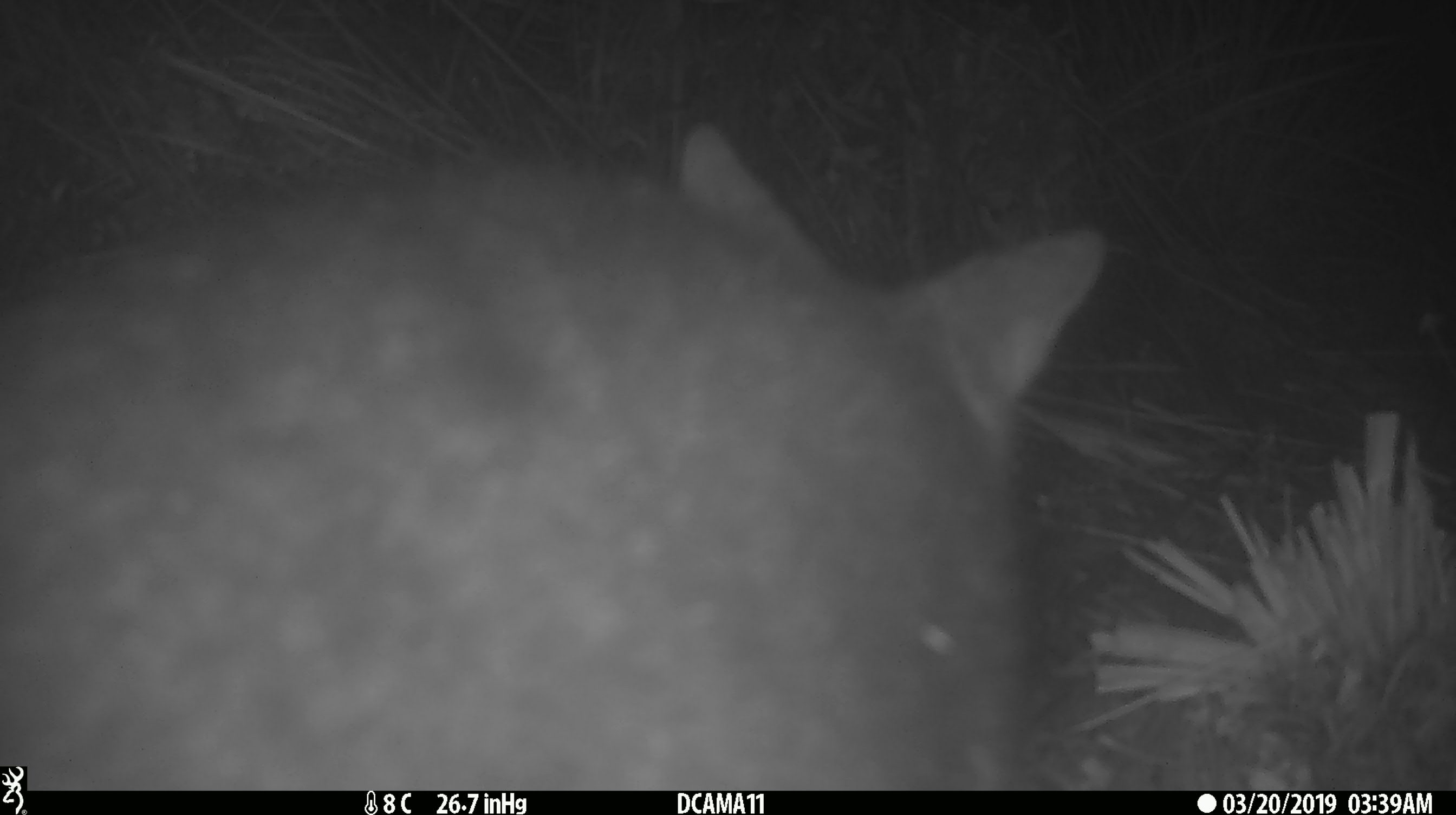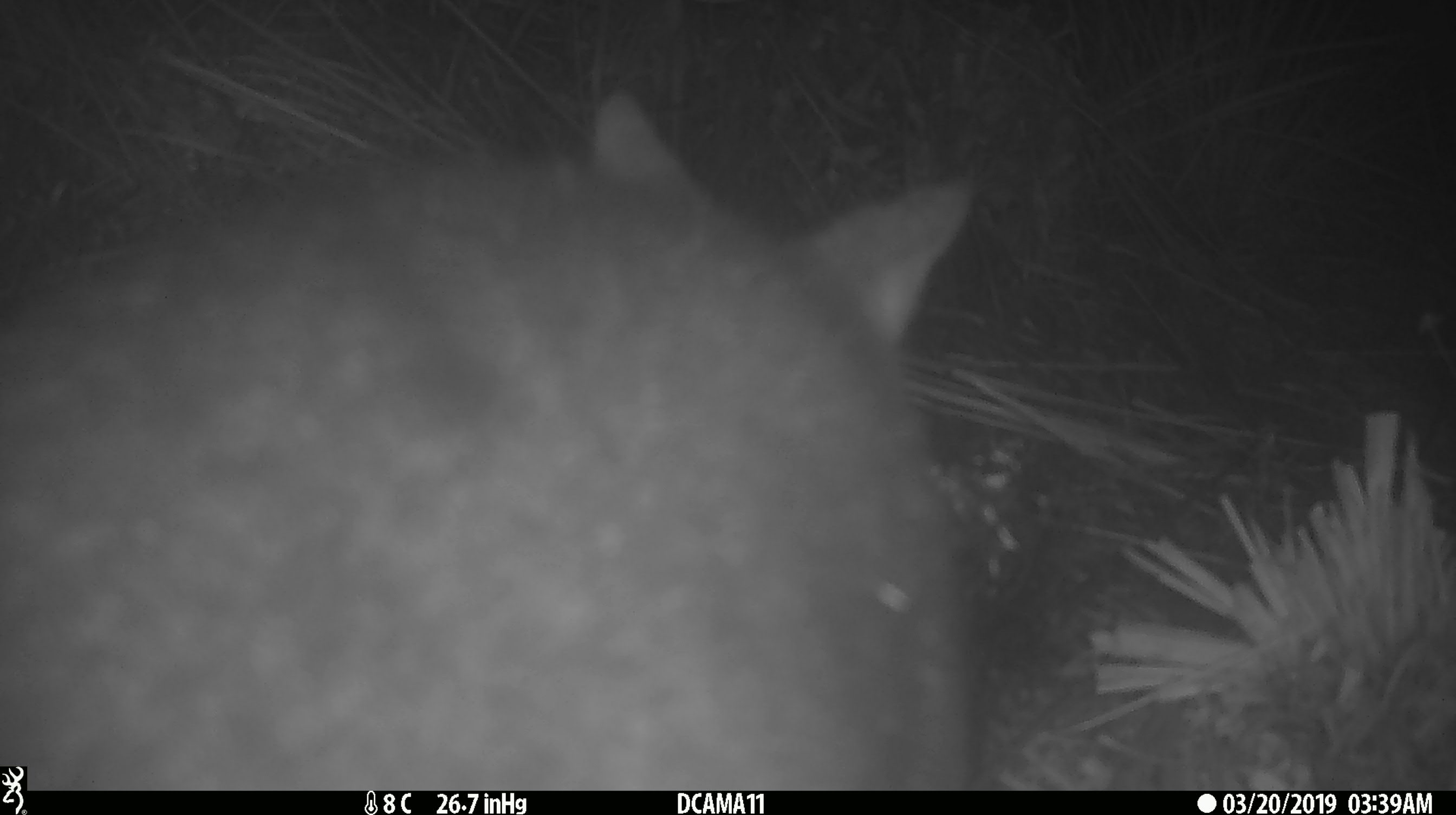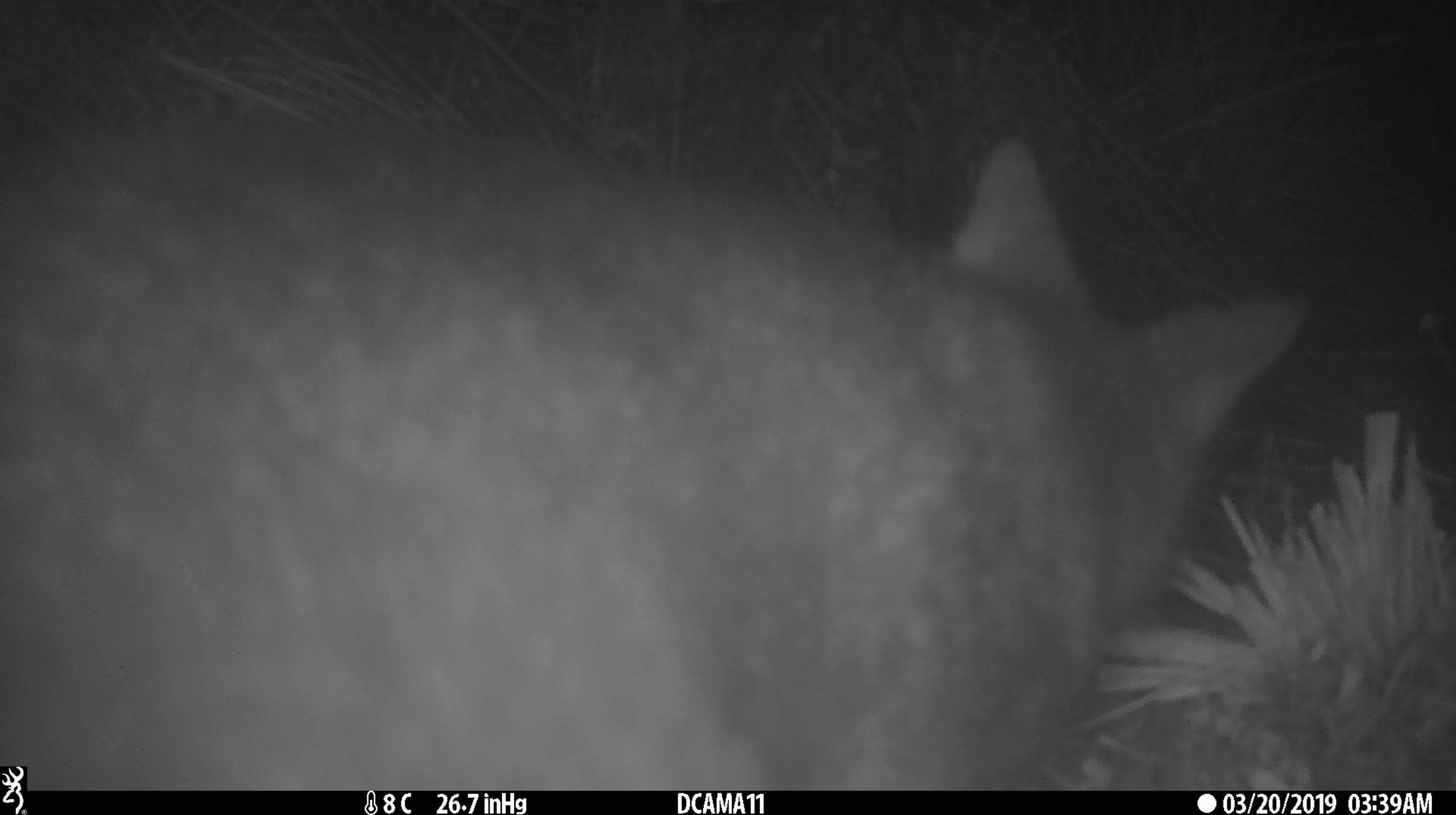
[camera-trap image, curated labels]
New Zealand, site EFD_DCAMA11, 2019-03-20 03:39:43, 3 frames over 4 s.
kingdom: Animalia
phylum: Chordata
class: Mammalia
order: Diprotodontia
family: Phalangeridae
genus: Trichosurus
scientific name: Trichosurus vulpecula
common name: common brushtail possum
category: possum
Possum (common brushtail possum) (Trichosurus vulpecula).